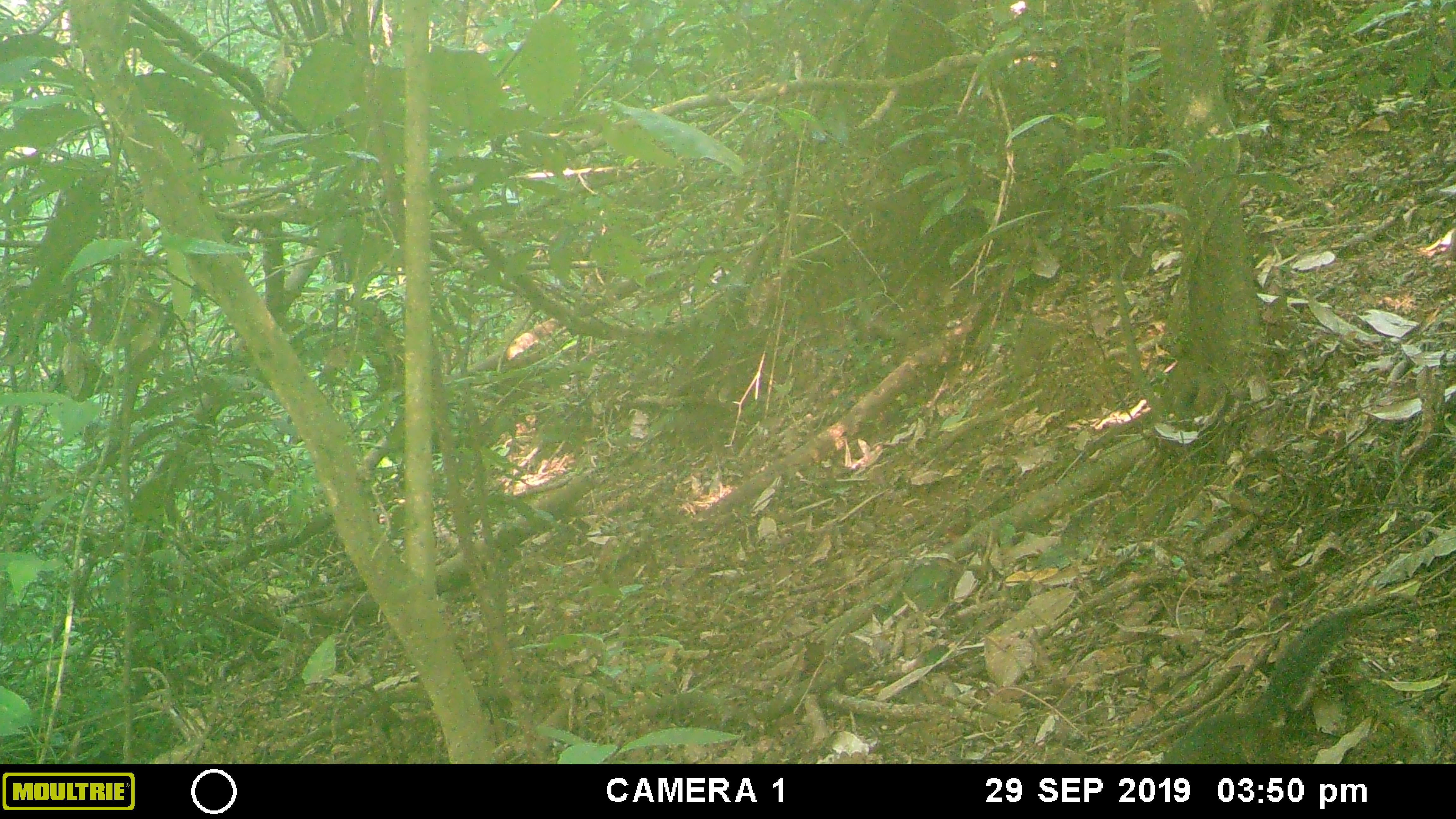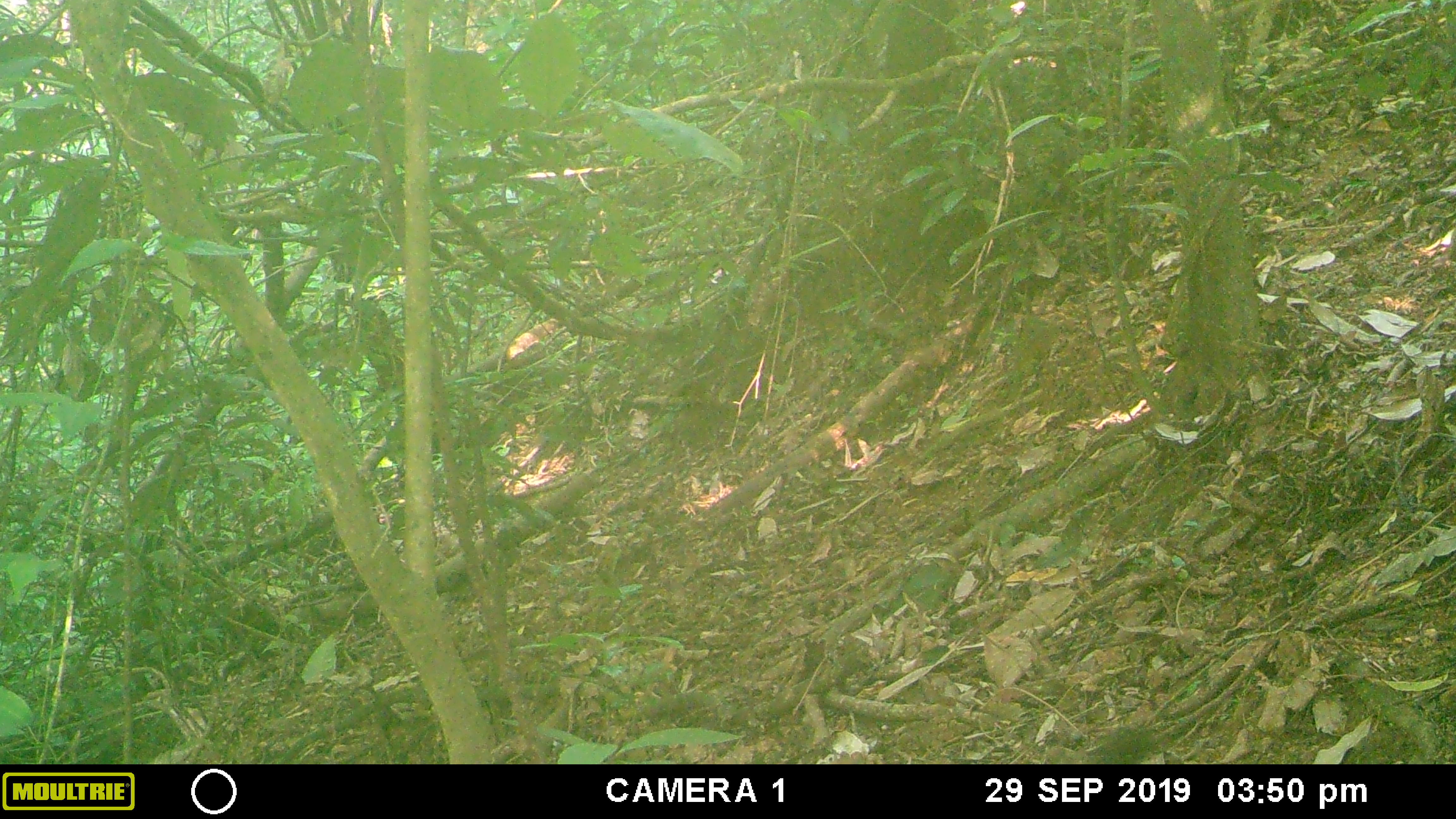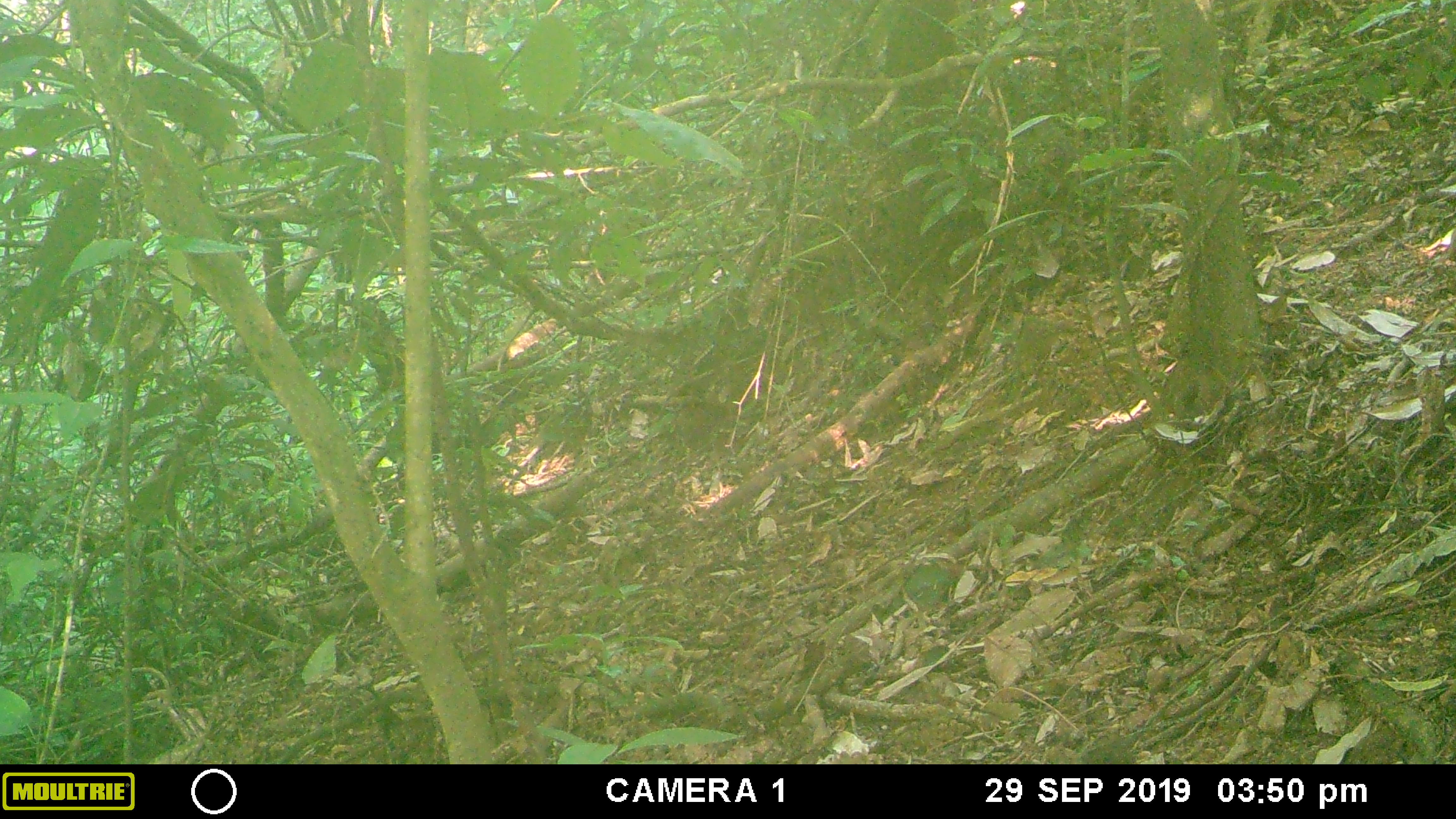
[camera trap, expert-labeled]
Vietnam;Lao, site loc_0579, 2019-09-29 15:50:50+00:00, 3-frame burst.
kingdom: Animalia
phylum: Chordata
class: Mammalia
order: Rodentia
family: Sciuridae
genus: Dremomys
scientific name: Dremomys rufigenis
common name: red-cheeked squirrel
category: red cheeked squirrel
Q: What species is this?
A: Red cheeked squirrel (red-cheeked squirrel) (Dremomys rufigenis).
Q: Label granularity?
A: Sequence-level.